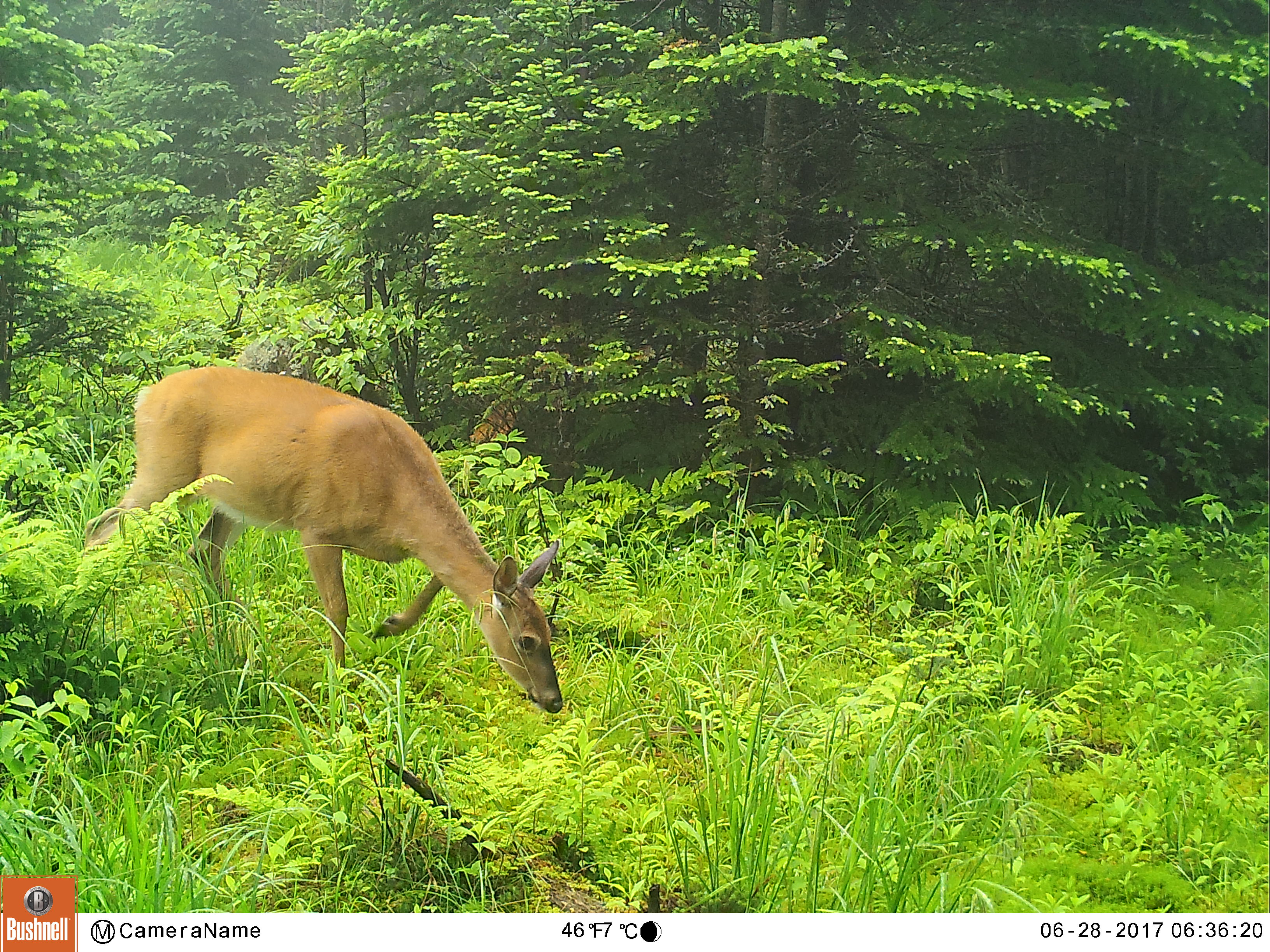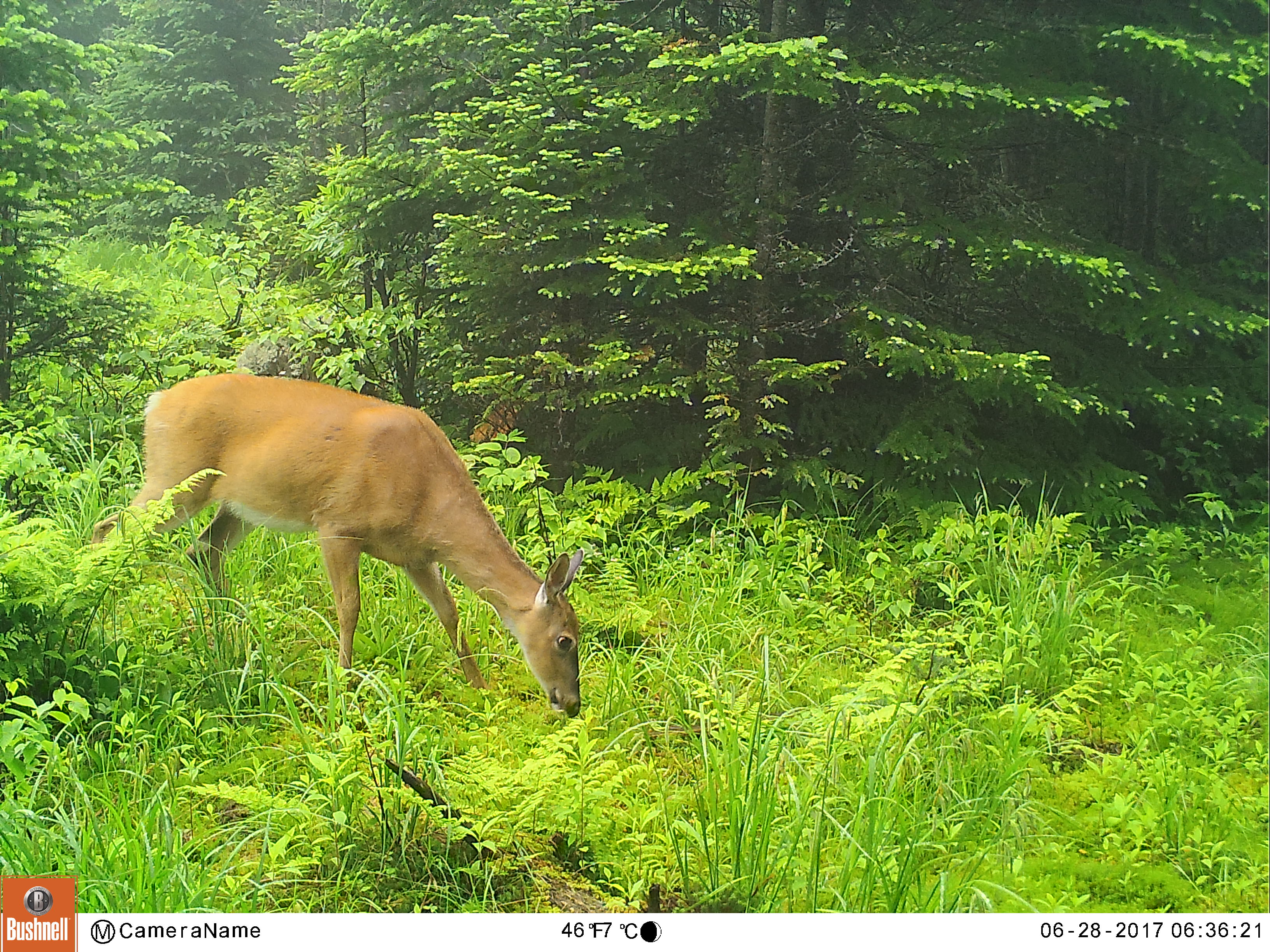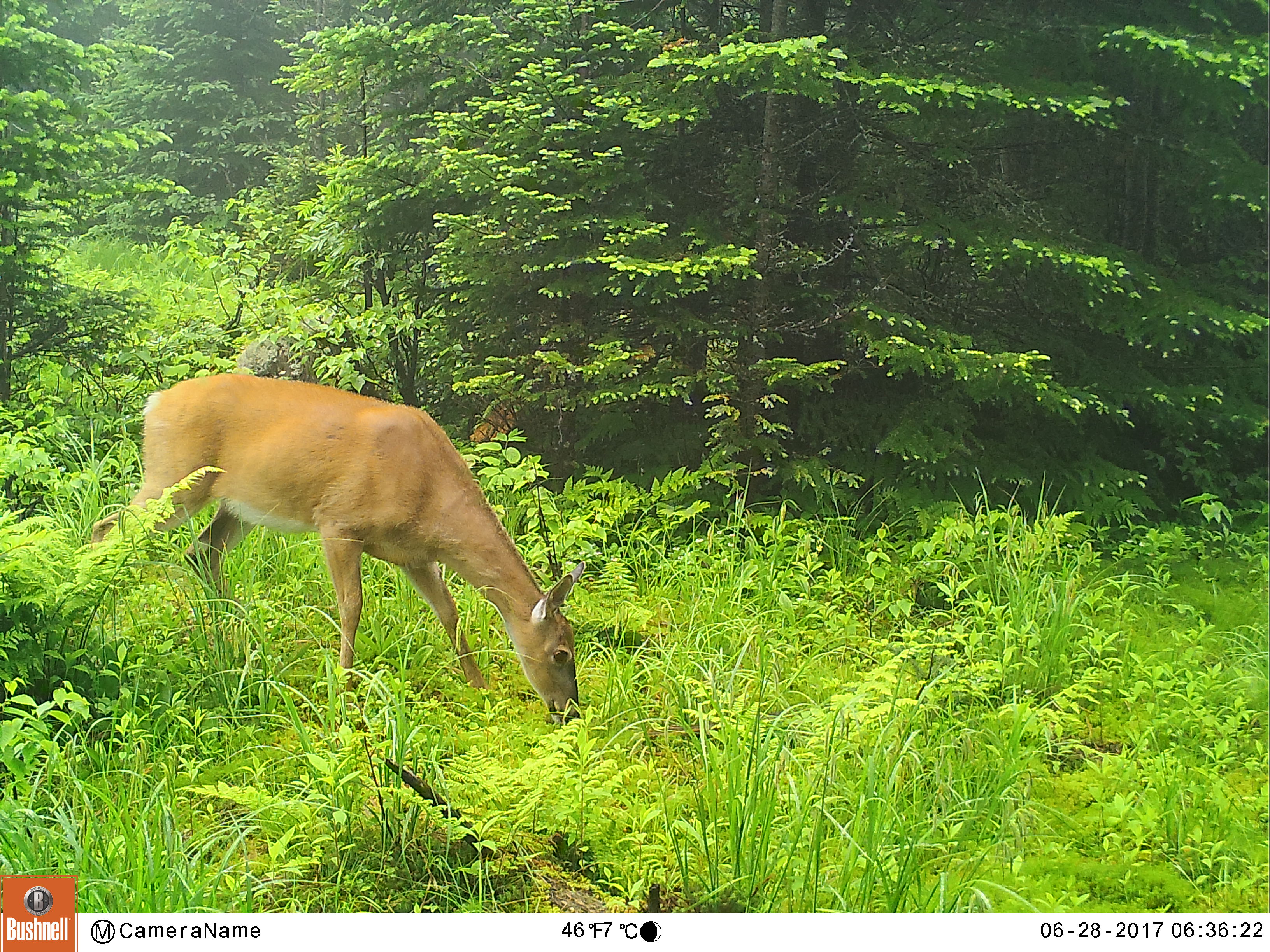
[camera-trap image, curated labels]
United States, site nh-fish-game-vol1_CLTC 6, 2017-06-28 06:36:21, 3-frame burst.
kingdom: Animalia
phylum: Chordata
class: Mammalia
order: Artiodactyla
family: Cervidae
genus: Odocoileus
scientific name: Odocoileus virginianus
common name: white-tailed deer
White-tailed deer (Odocoileus virginianus).